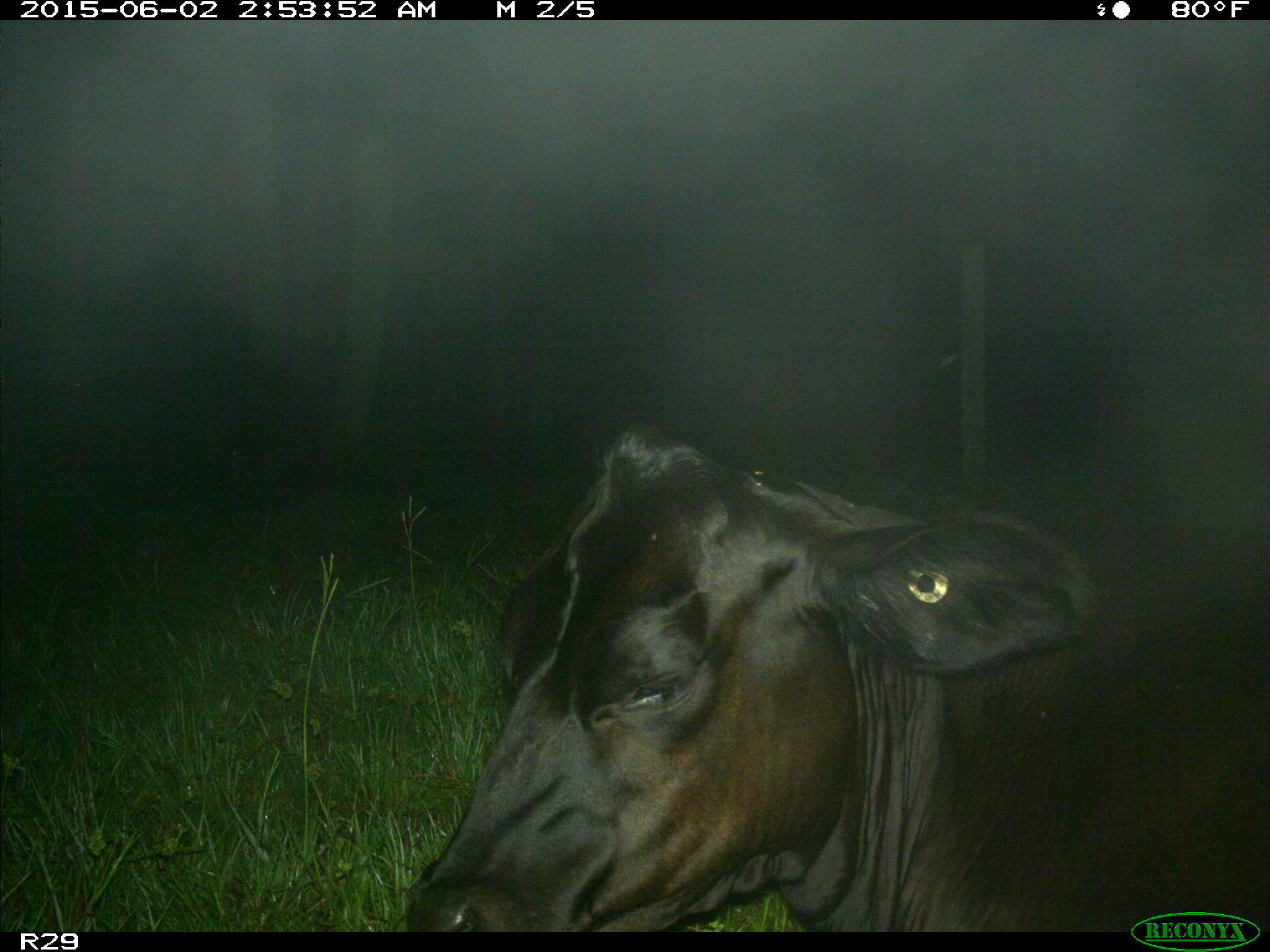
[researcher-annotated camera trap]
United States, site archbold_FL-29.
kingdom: Animalia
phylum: Chordata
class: Mammalia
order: Artiodactyla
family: Bovidae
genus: Bos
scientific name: Bos taurus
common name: domestic cow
Bos taurus (domestic cow).